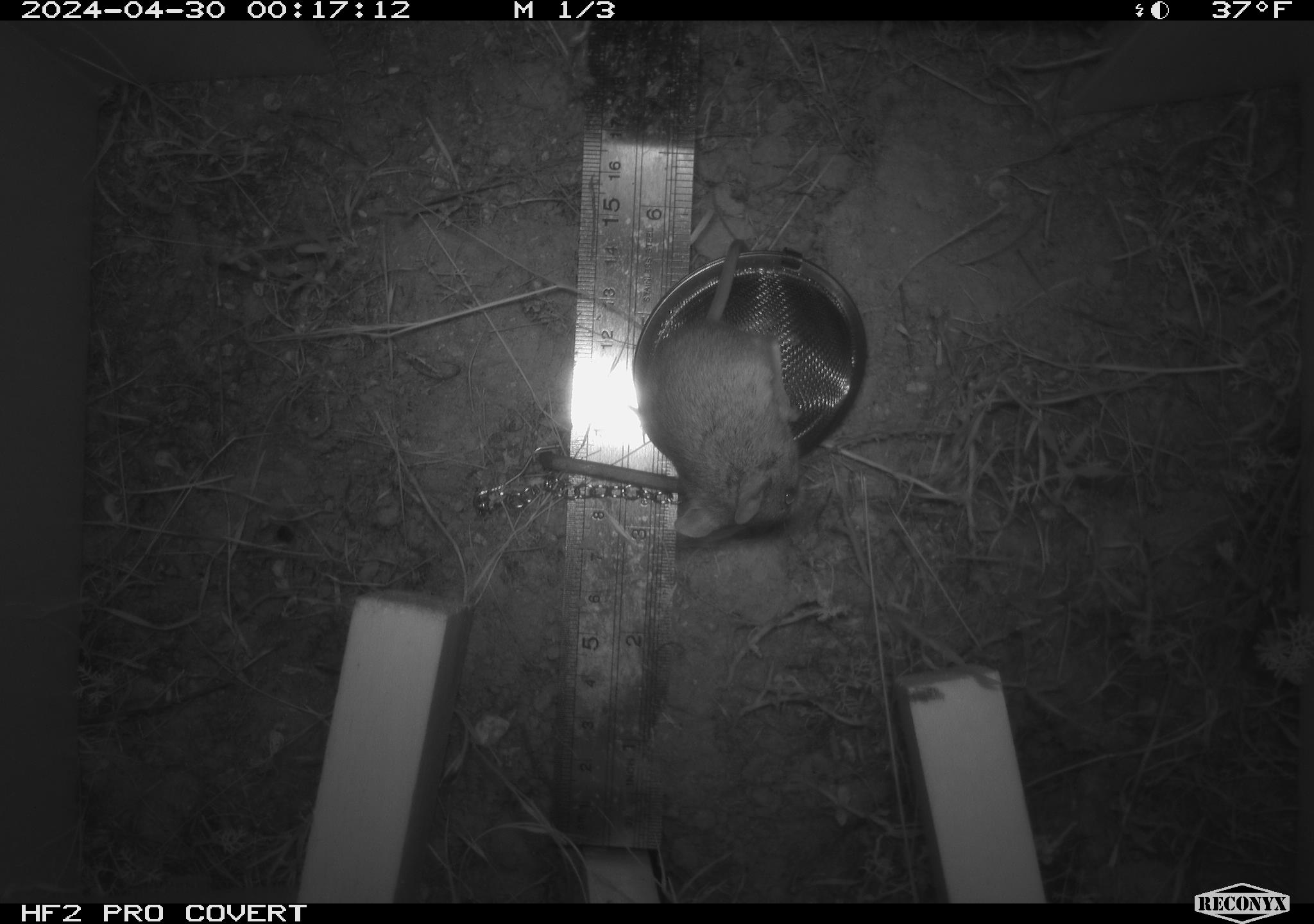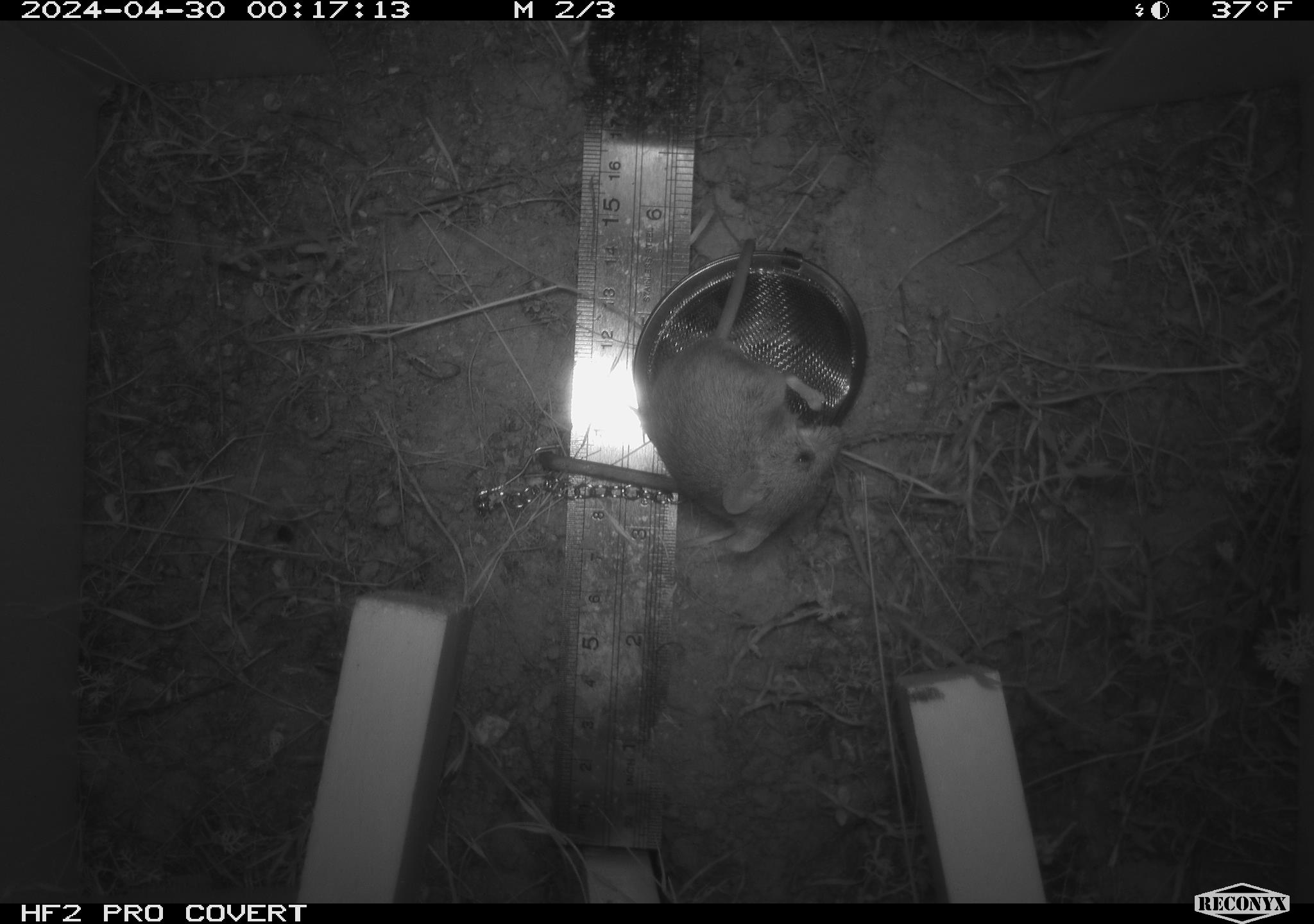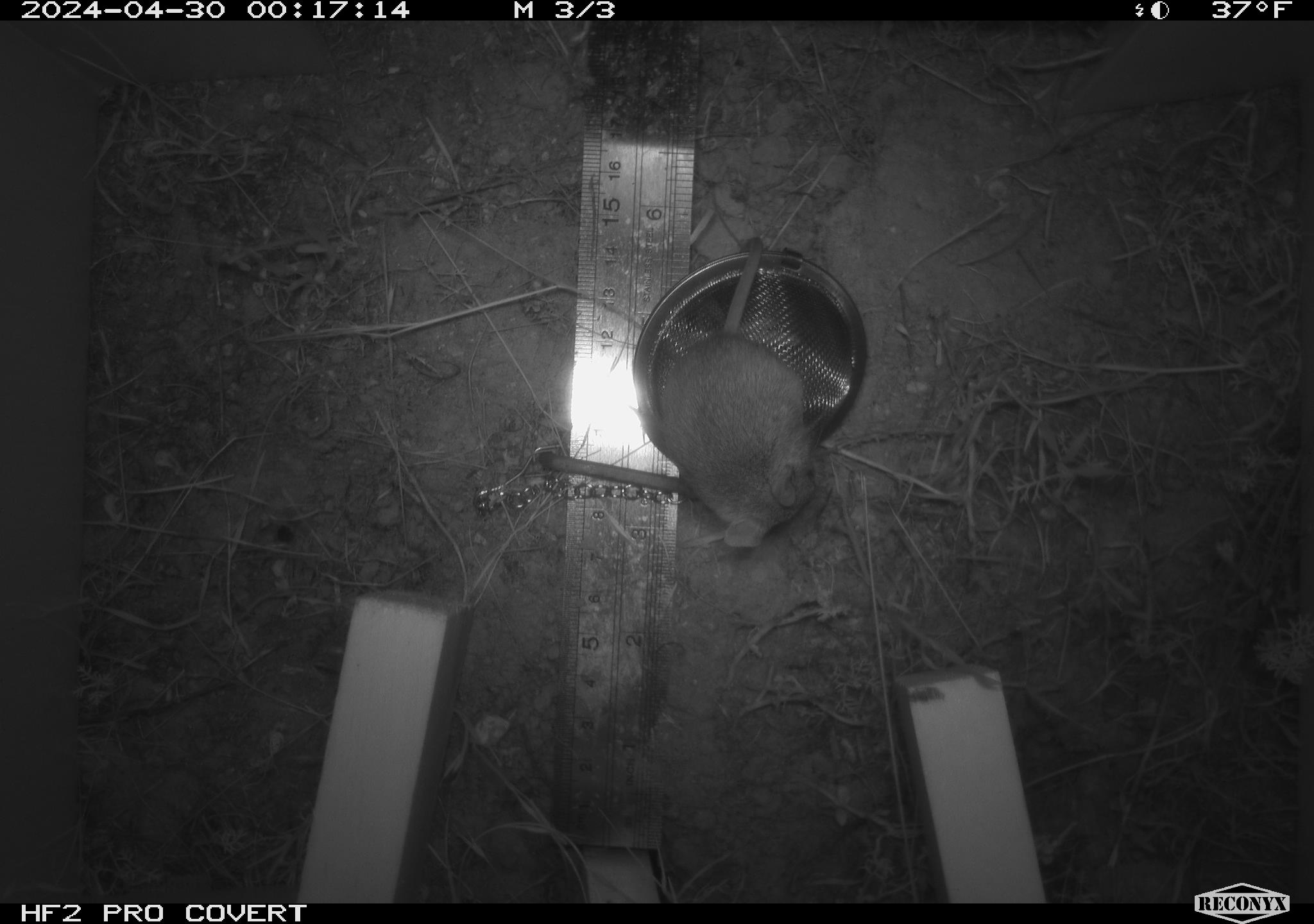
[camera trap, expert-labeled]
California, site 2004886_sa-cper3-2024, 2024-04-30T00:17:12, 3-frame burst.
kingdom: Animalia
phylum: Chordata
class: Mammalia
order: Rodentia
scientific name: Rodentia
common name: rodent